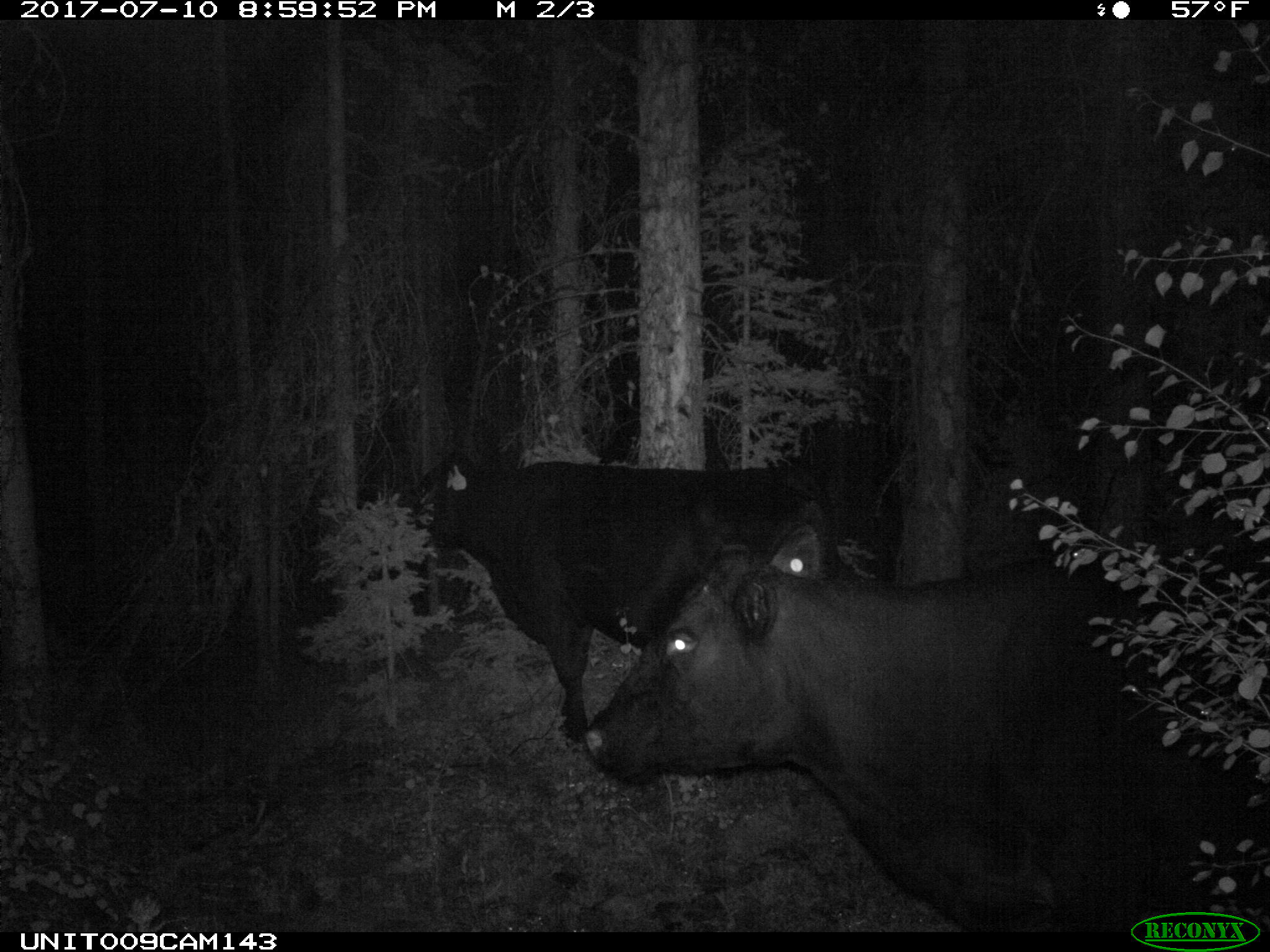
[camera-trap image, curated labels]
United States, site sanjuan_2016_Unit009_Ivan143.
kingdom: Animalia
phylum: Chordata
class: Mammalia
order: Artiodactyla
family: Bovidae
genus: Bos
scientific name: Bos taurus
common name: domestic cow